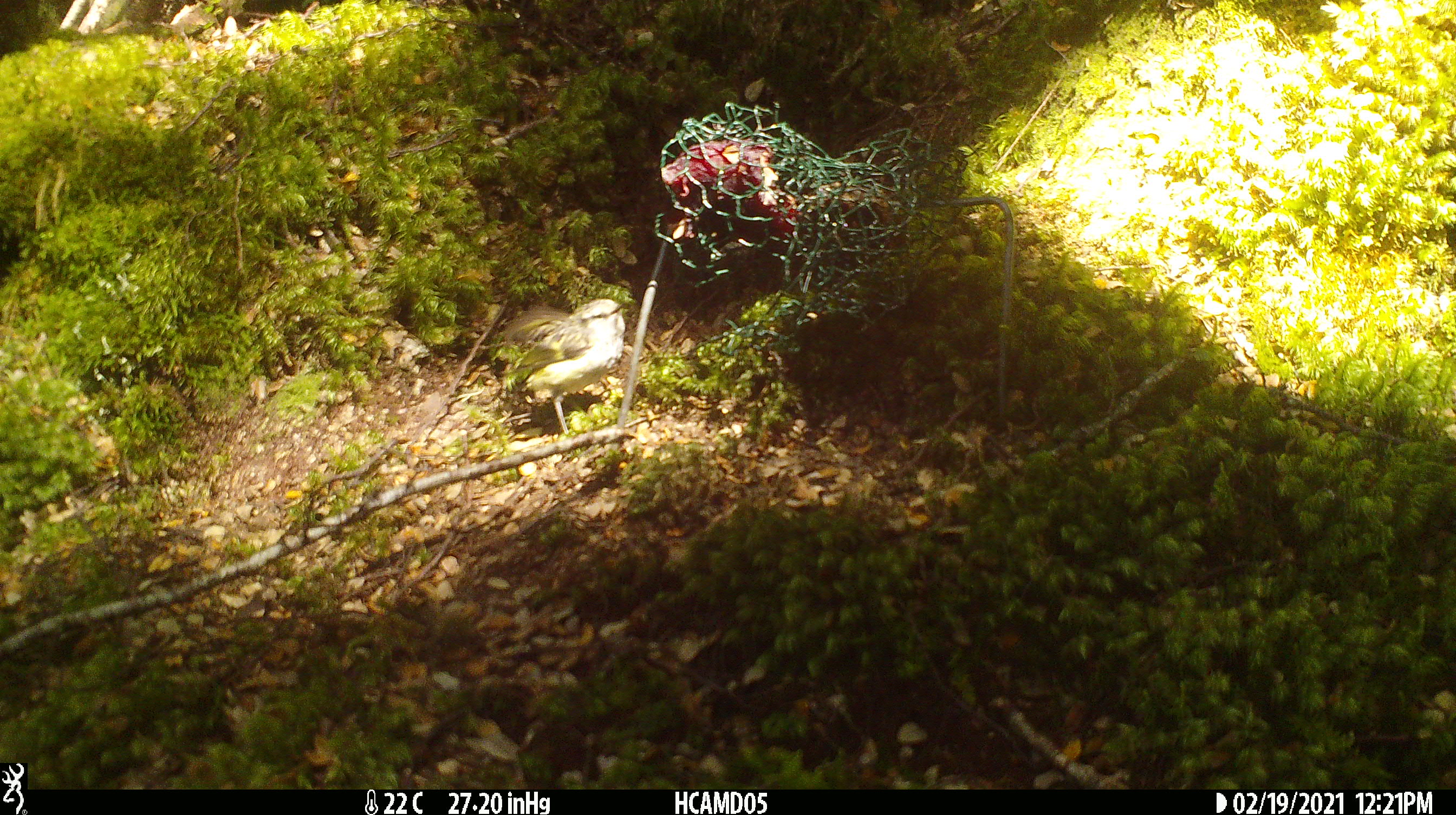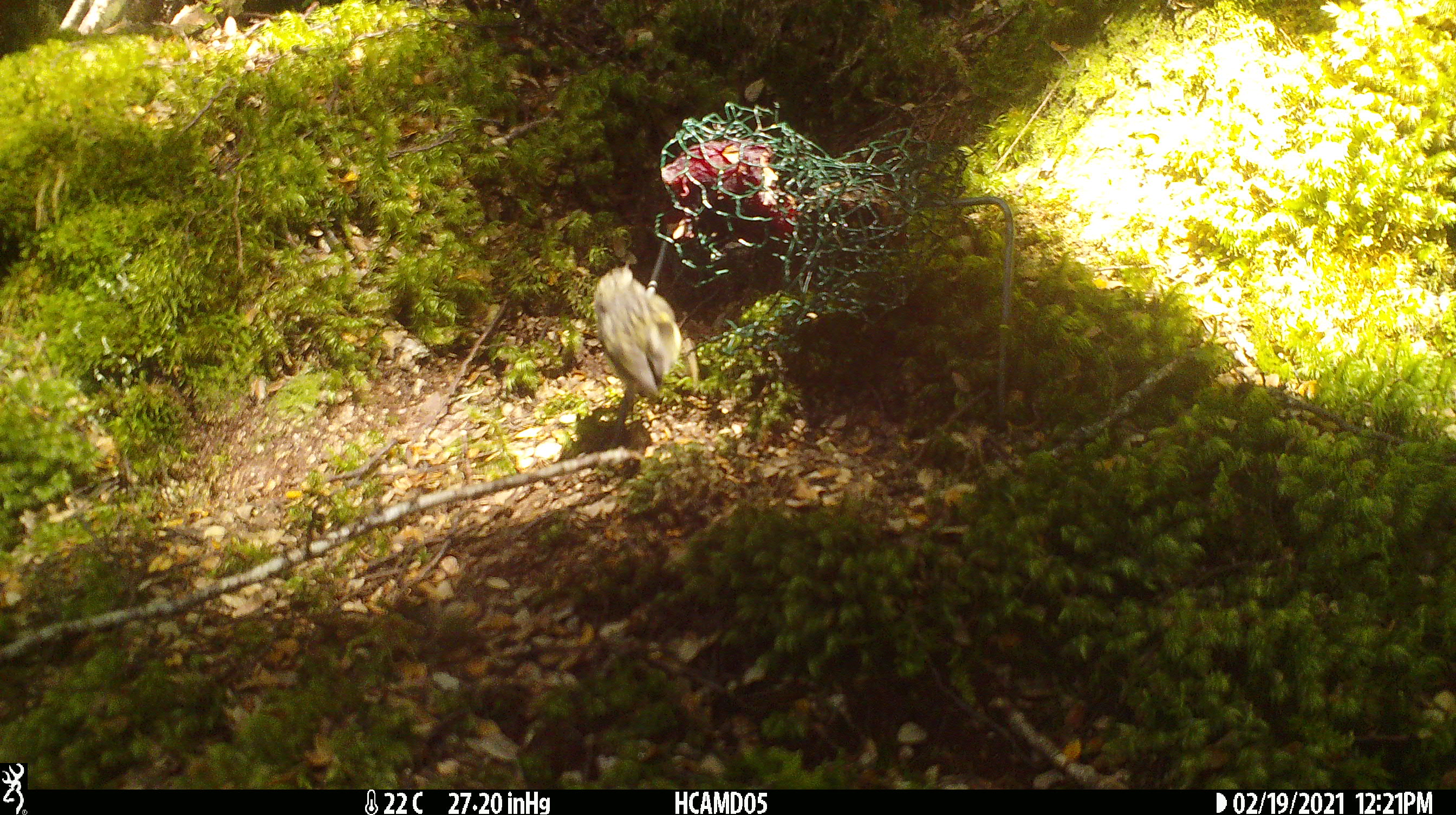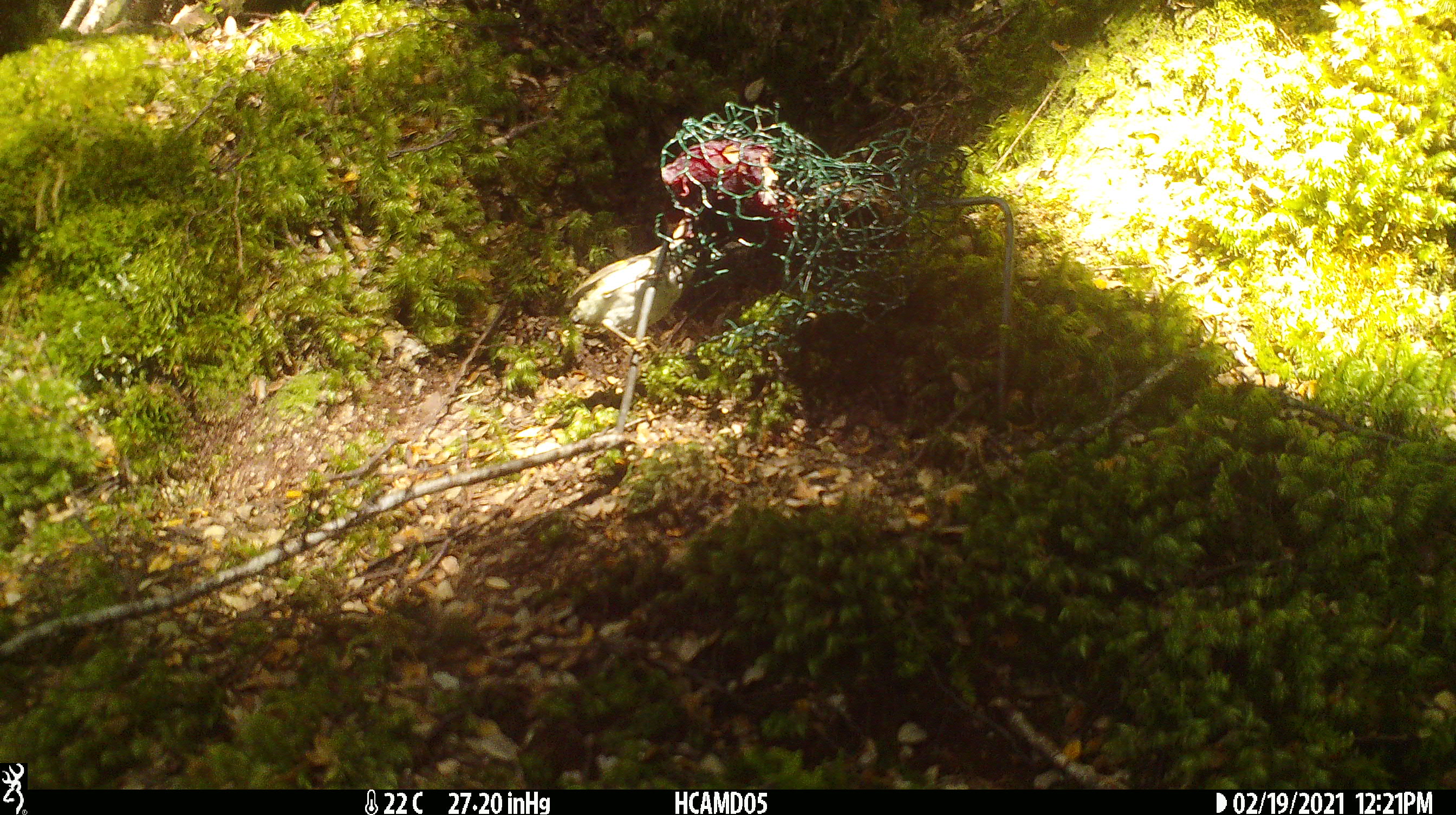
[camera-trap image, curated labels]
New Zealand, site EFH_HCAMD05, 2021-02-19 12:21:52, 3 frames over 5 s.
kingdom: Animalia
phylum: Chordata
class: Aves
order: Passeriformes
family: Acanthisittidae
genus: Acanthisitta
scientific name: Acanthisitta chloris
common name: rifleman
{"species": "rifleman (Acanthisitta chloris)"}